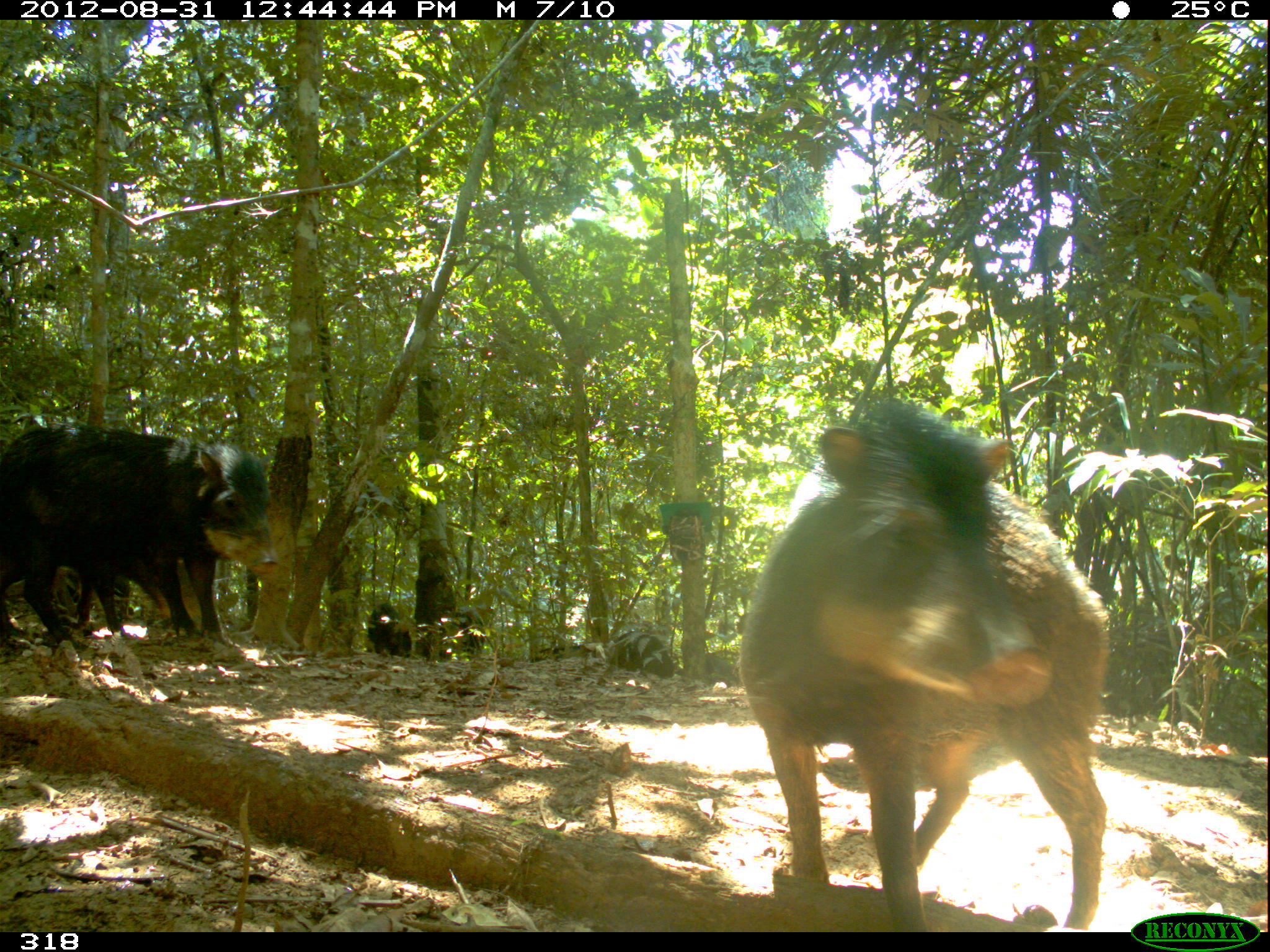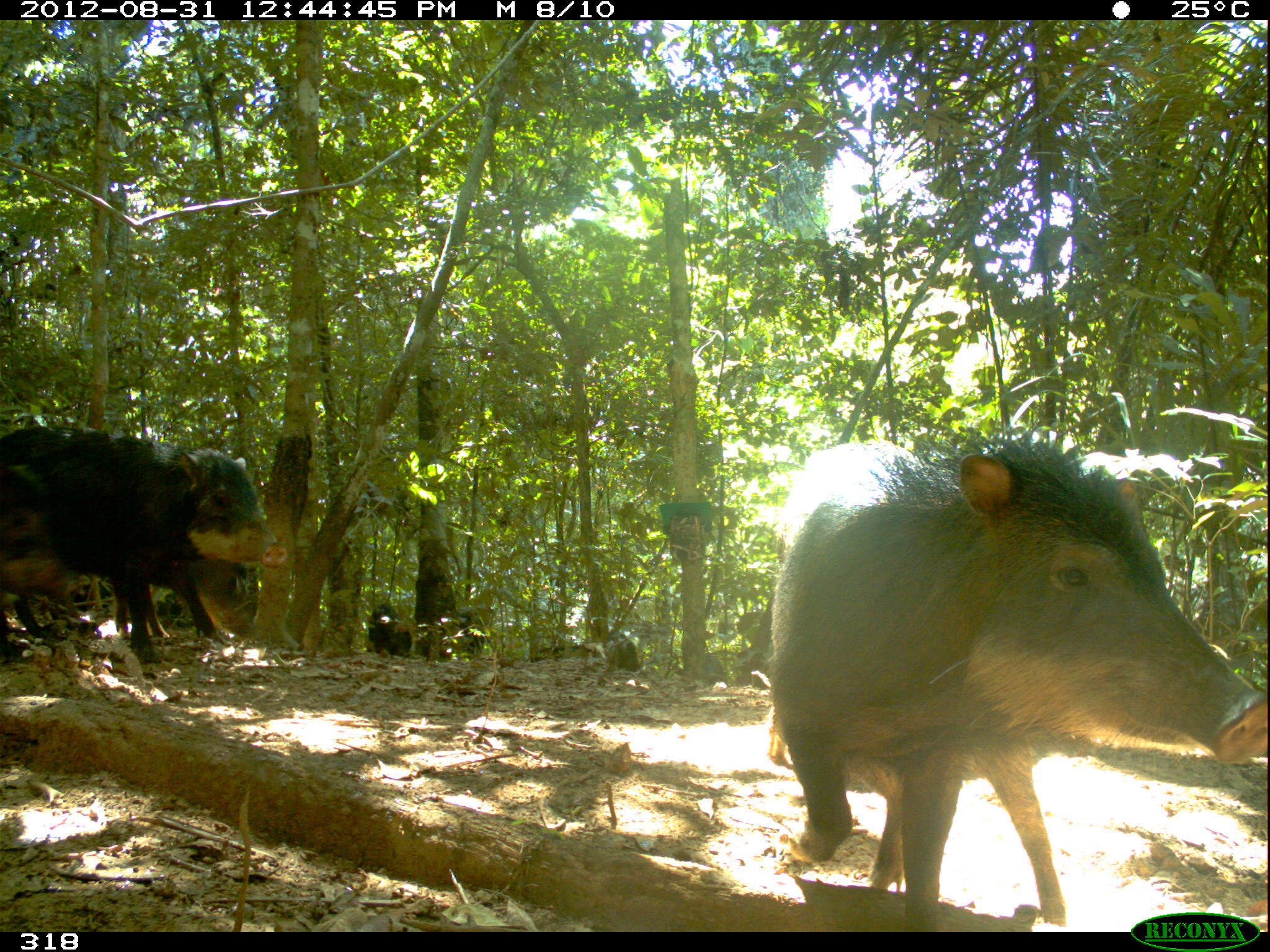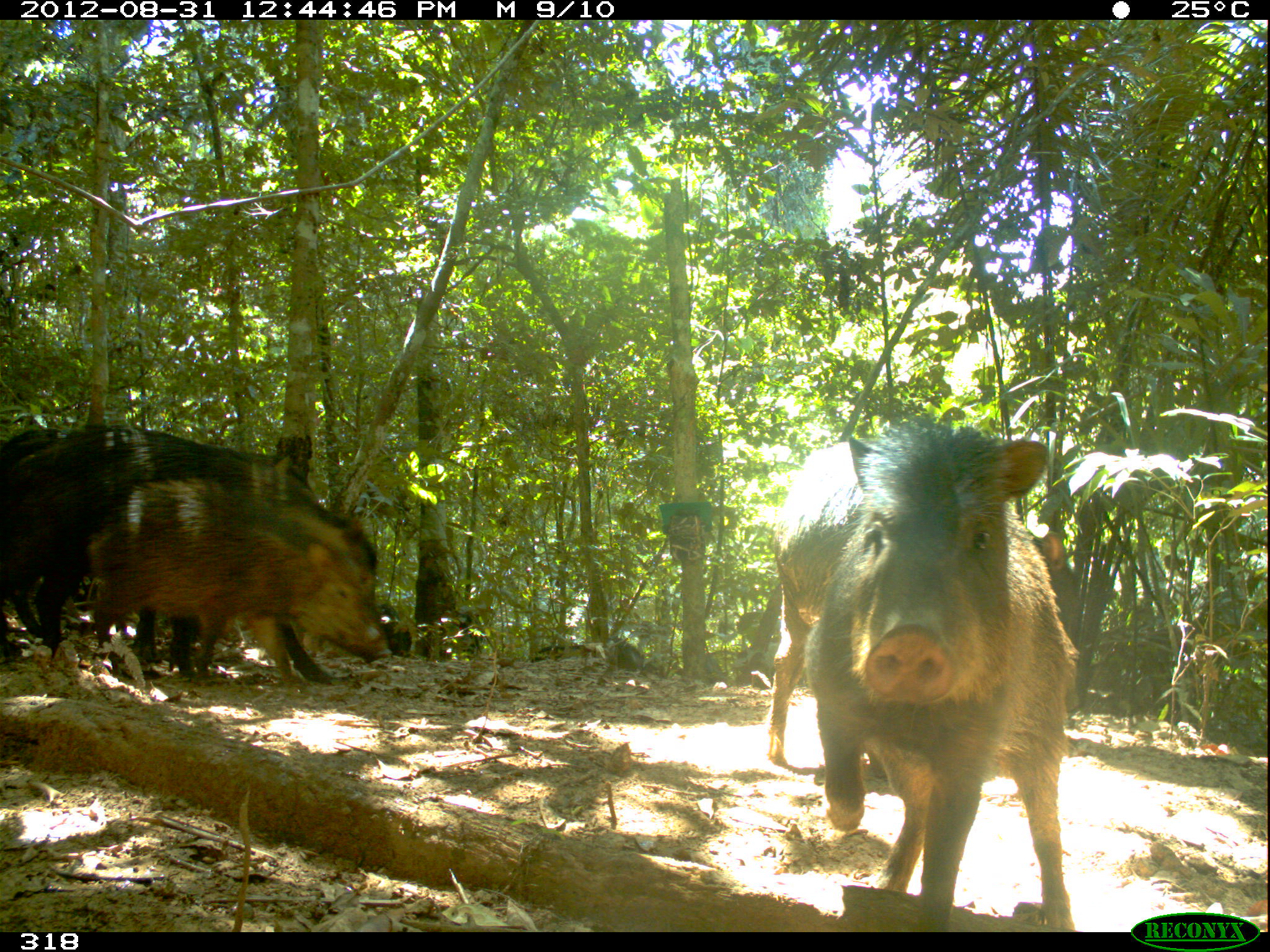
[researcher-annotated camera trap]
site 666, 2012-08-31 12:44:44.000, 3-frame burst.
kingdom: Animalia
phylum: Chordata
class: Mammalia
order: Artiodactyla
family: Tayassuidae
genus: Tayassu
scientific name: Tayassu pecari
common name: white-lipped peccary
Tayassu pecari (white-lipped peccary).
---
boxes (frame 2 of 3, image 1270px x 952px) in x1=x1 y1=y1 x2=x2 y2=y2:
tayassu pecari: x1=773 y1=432 x2=1270 y2=930; x1=768 y1=703 x2=1092 y2=925; x1=0 y1=425 x2=286 y2=665; x1=72 y1=564 x2=258 y2=627; x1=0 y1=464 x2=73 y2=599; x1=531 y1=633 x2=639 y2=675; x1=367 y1=604 x2=412 y2=658; x1=675 y1=652 x2=728 y2=685; x1=457 y1=612 x2=485 y2=654